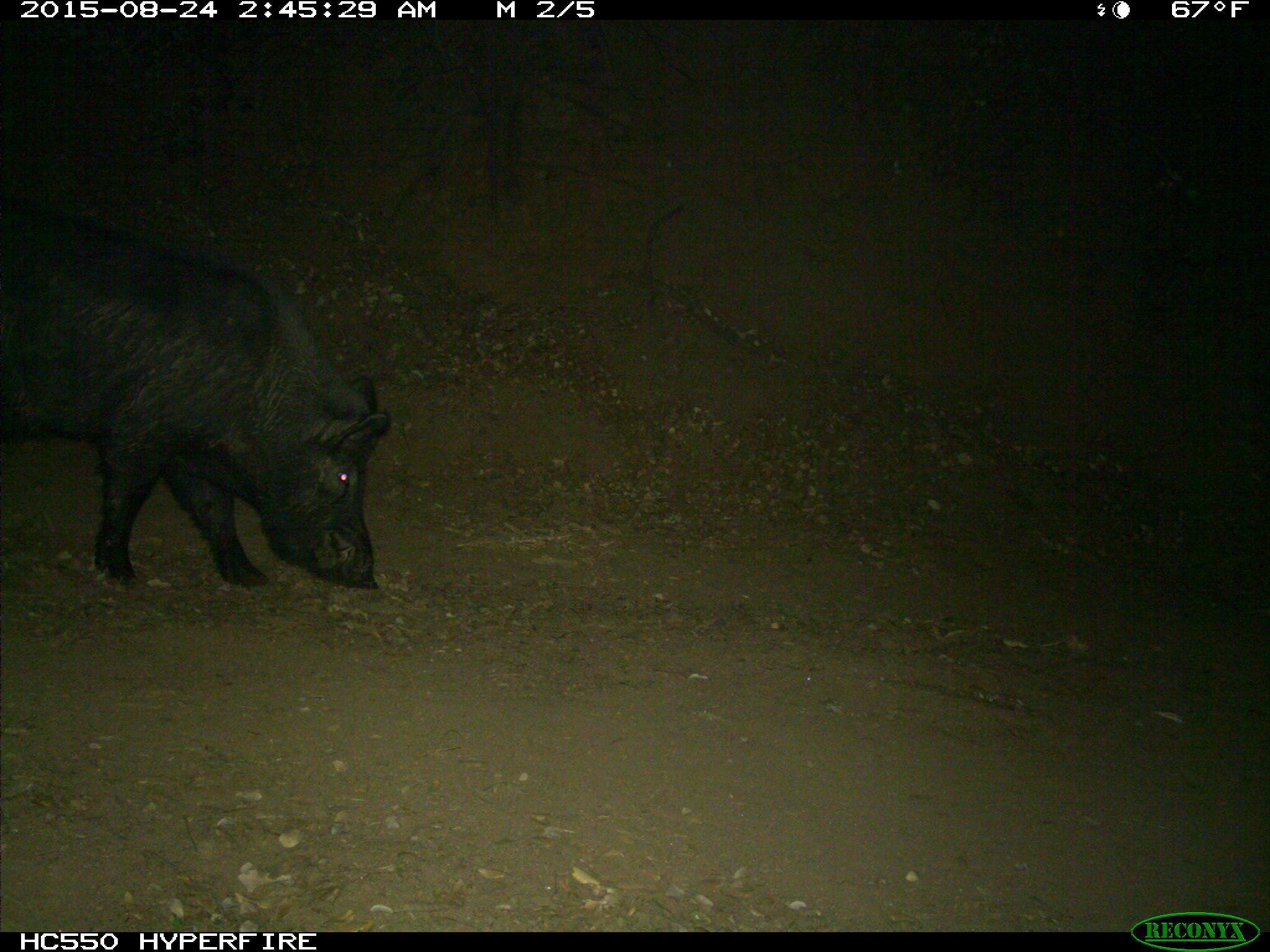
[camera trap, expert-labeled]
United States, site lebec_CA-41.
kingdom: Animalia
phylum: Chordata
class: Mammalia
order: Artiodactyla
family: Suidae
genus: Sus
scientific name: Sus scrofa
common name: wild boar